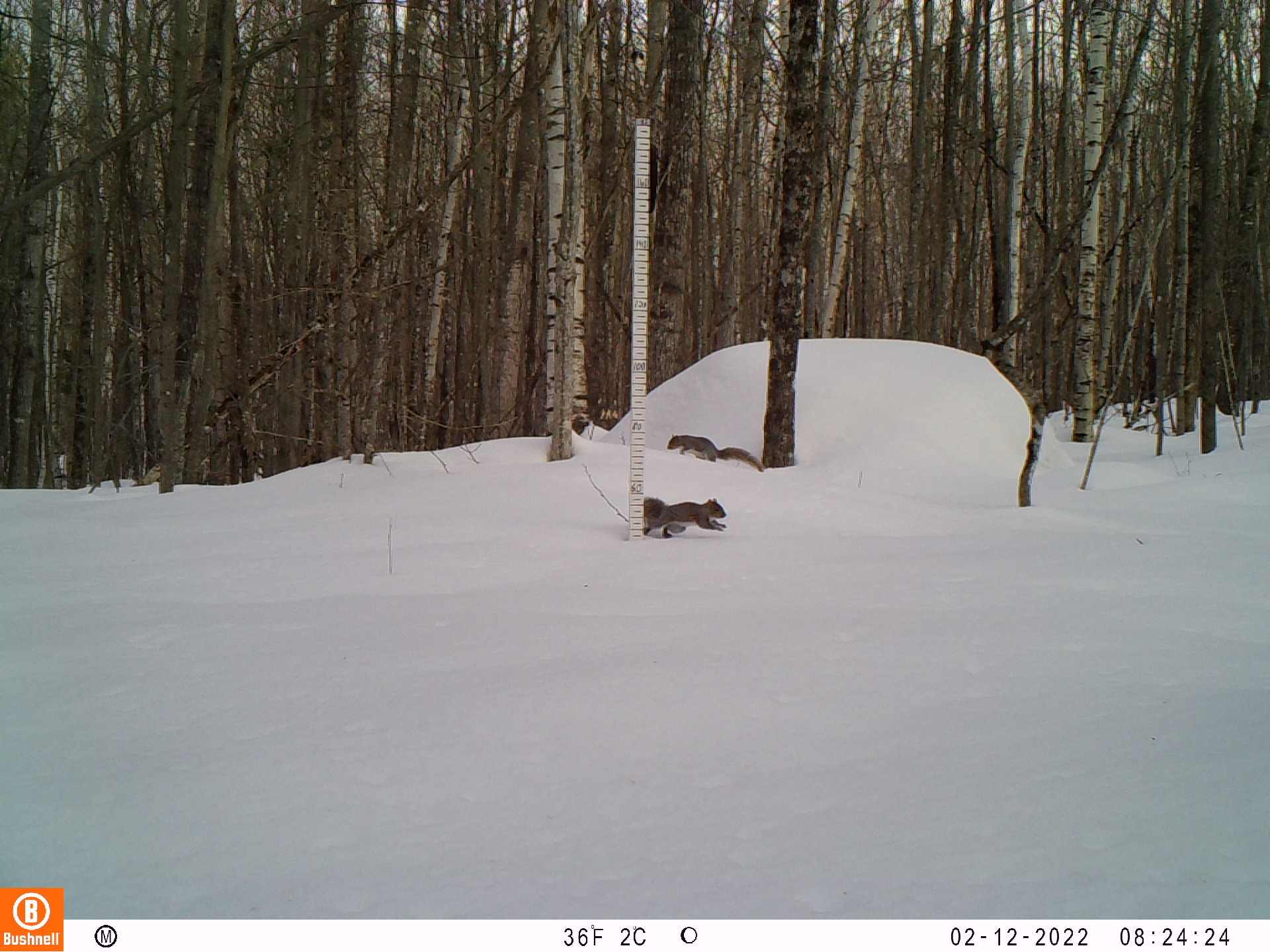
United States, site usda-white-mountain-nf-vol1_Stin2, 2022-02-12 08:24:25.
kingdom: Animalia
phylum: Chordata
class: Mammalia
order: Rodentia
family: Sciuridae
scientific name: Sciuridae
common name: squirrel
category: squirrel sp.